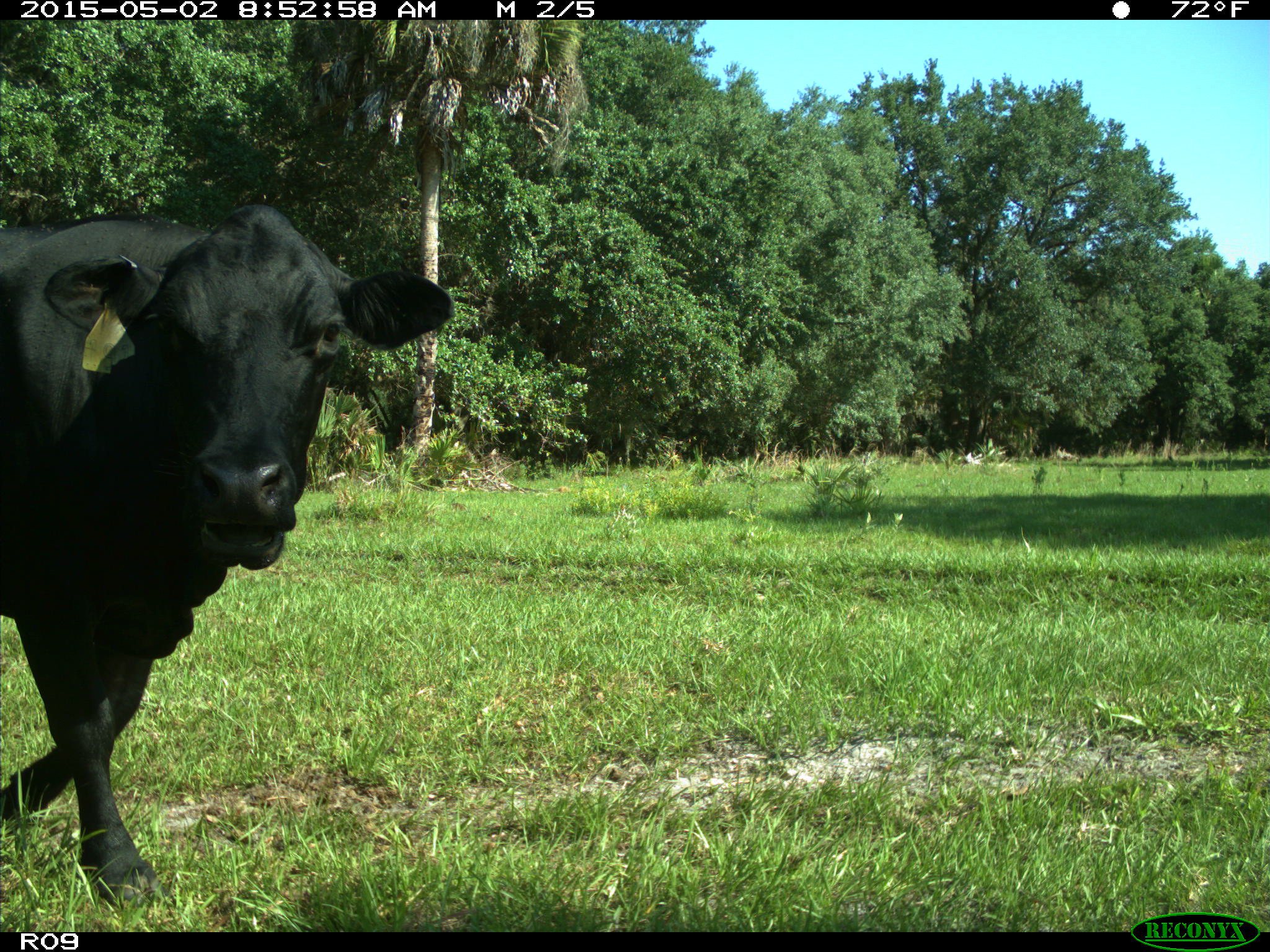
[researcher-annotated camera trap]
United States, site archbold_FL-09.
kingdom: Animalia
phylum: Chordata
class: Mammalia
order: Artiodactyla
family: Bovidae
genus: Bos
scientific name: Bos taurus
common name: domestic cow